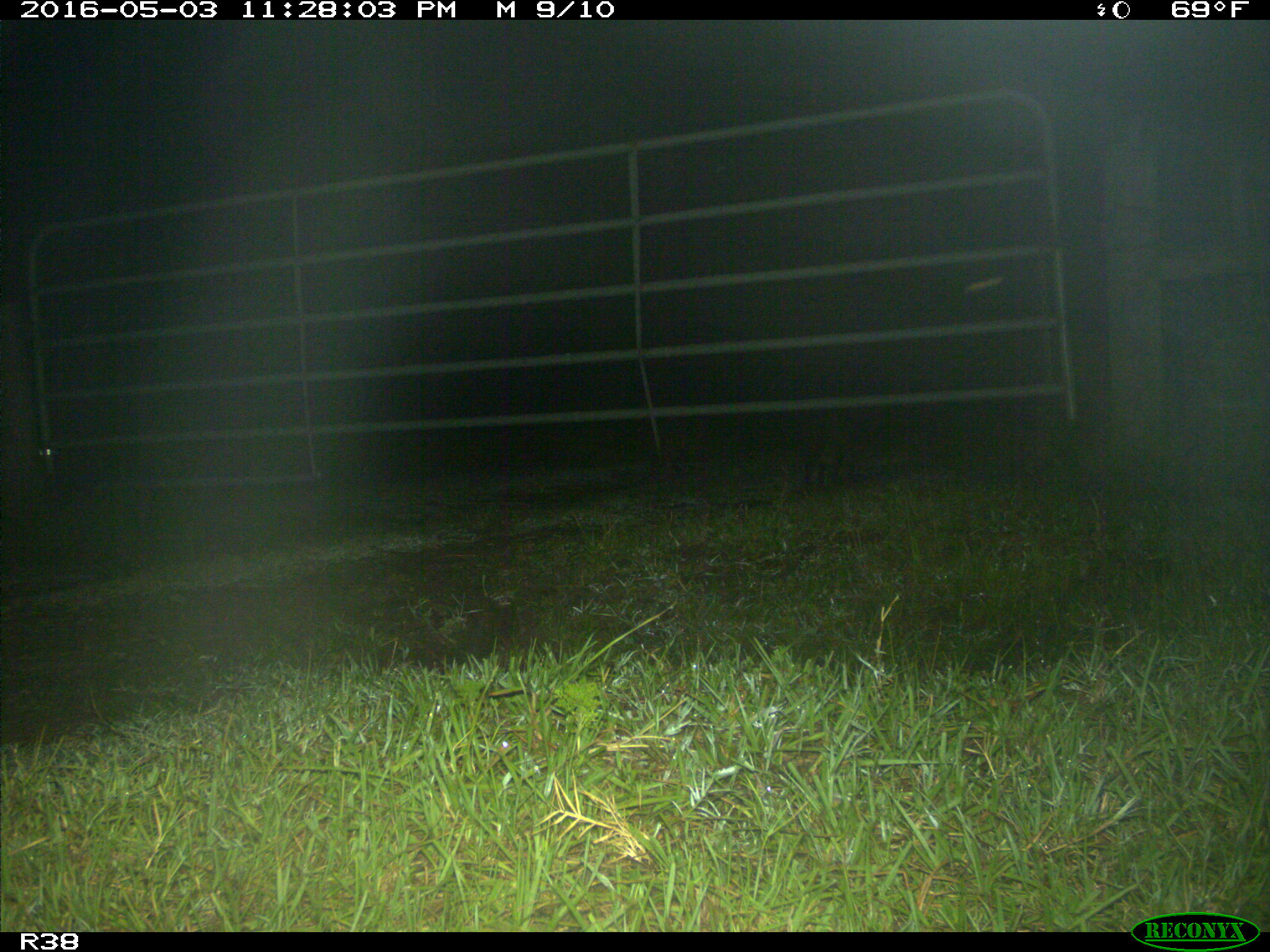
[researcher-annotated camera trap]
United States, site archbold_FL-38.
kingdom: Animalia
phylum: Chordata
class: Mammalia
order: Carnivora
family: Procyonidae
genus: Procyon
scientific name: Procyon lotor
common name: common raccoon